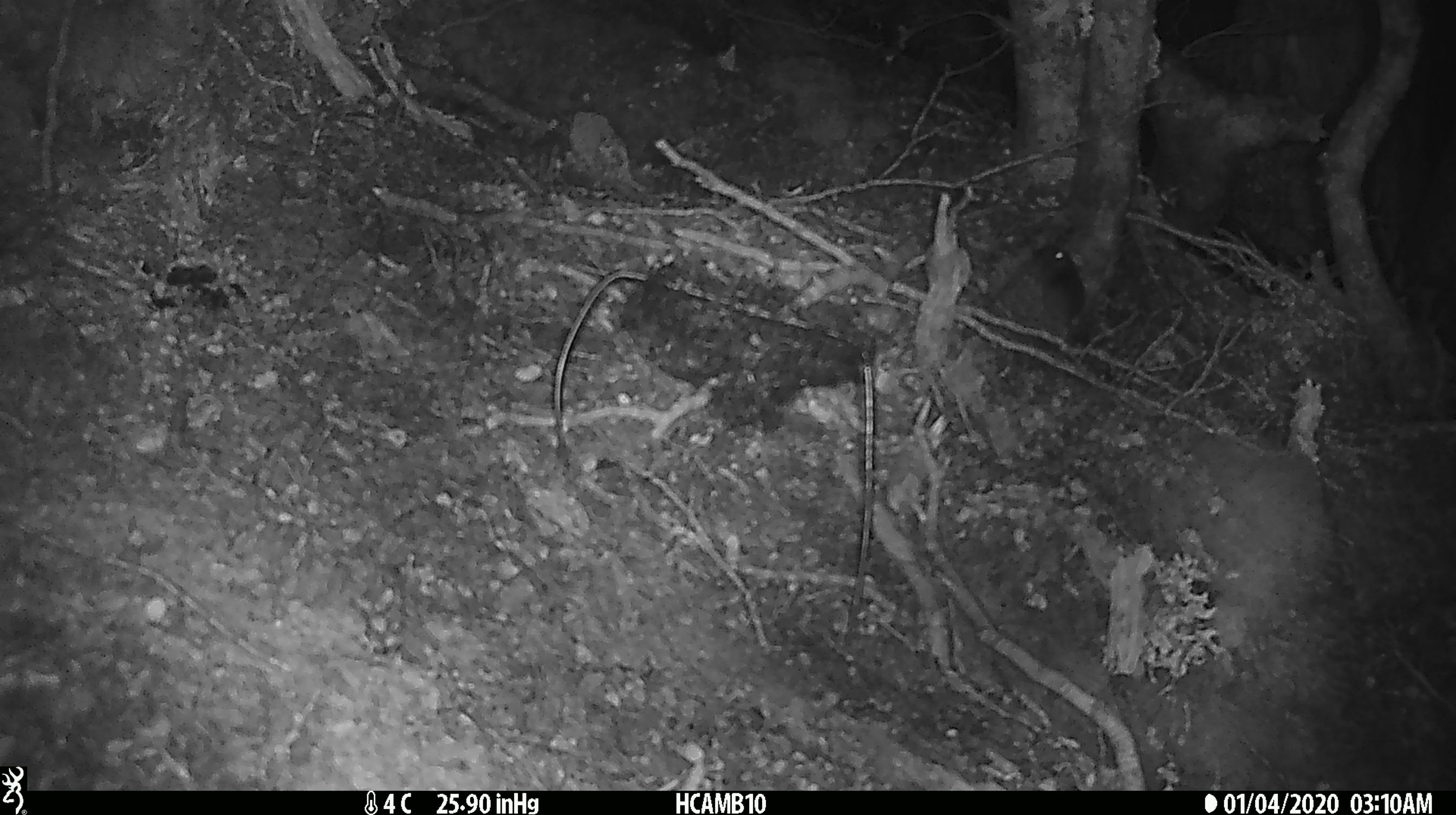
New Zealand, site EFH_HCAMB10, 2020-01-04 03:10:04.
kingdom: Animalia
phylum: Chordata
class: Mammalia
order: Rodentia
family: Muridae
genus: Mus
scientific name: Mus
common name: mouse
Mouse (Mus).